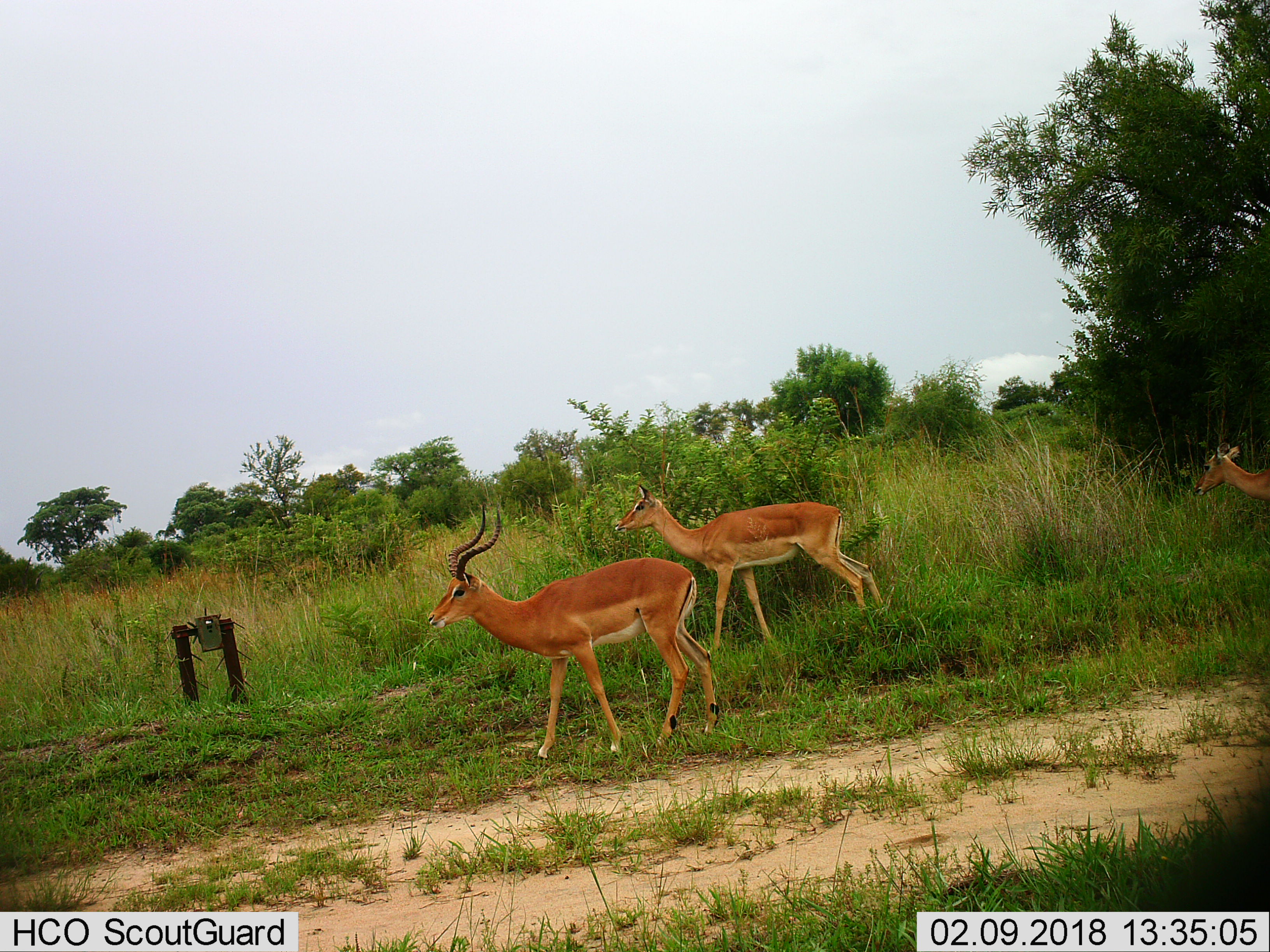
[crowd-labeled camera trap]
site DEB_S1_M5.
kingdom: Animalia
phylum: Chordata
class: Mammalia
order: Artiodactyla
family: Bovidae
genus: Aepyceros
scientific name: Aepyceros melampus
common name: impala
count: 3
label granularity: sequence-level